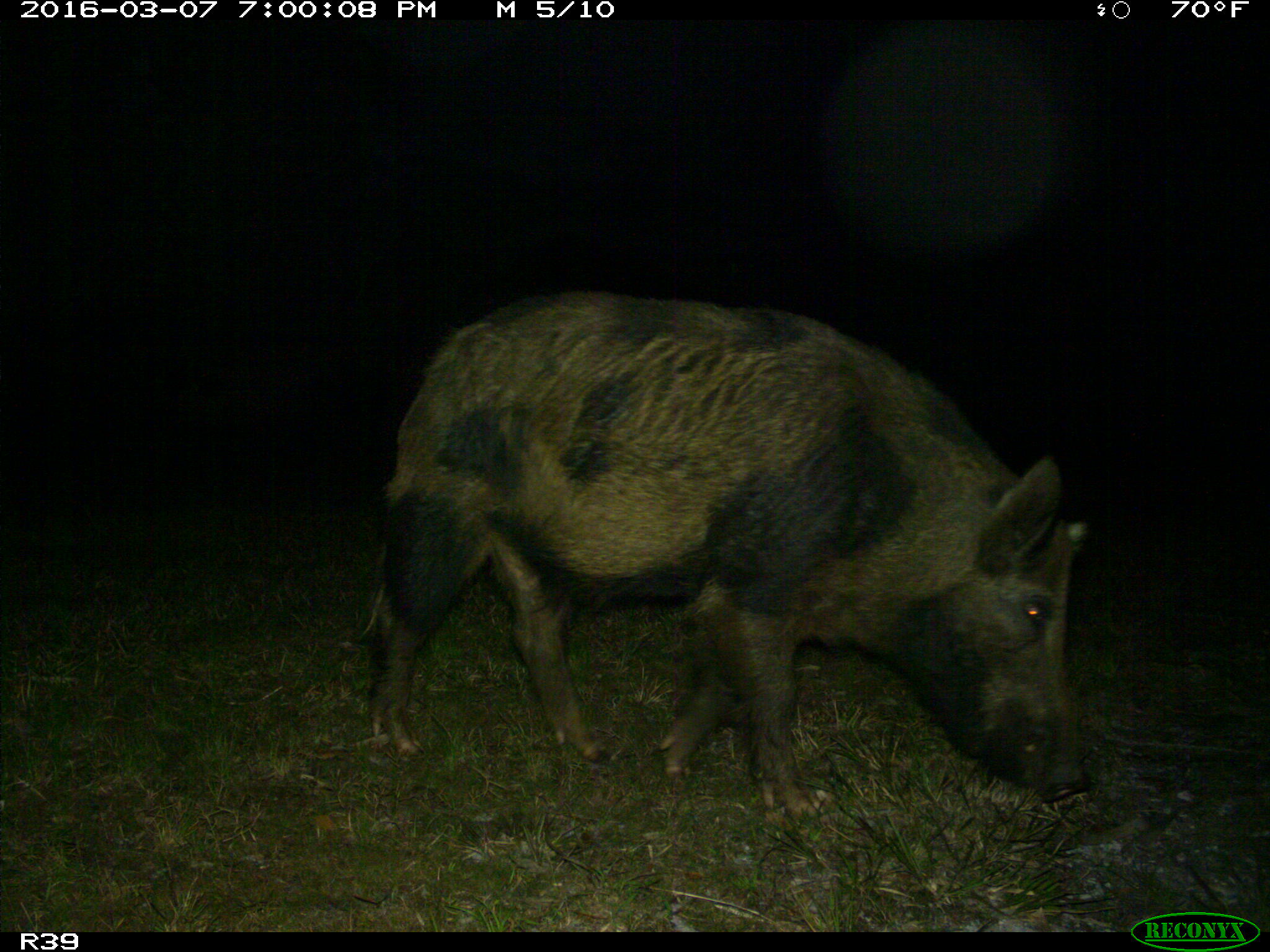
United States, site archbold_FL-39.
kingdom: Animalia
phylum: Chordata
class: Mammalia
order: Artiodactyla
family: Suidae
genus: Sus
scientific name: Sus scrofa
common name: wild boar